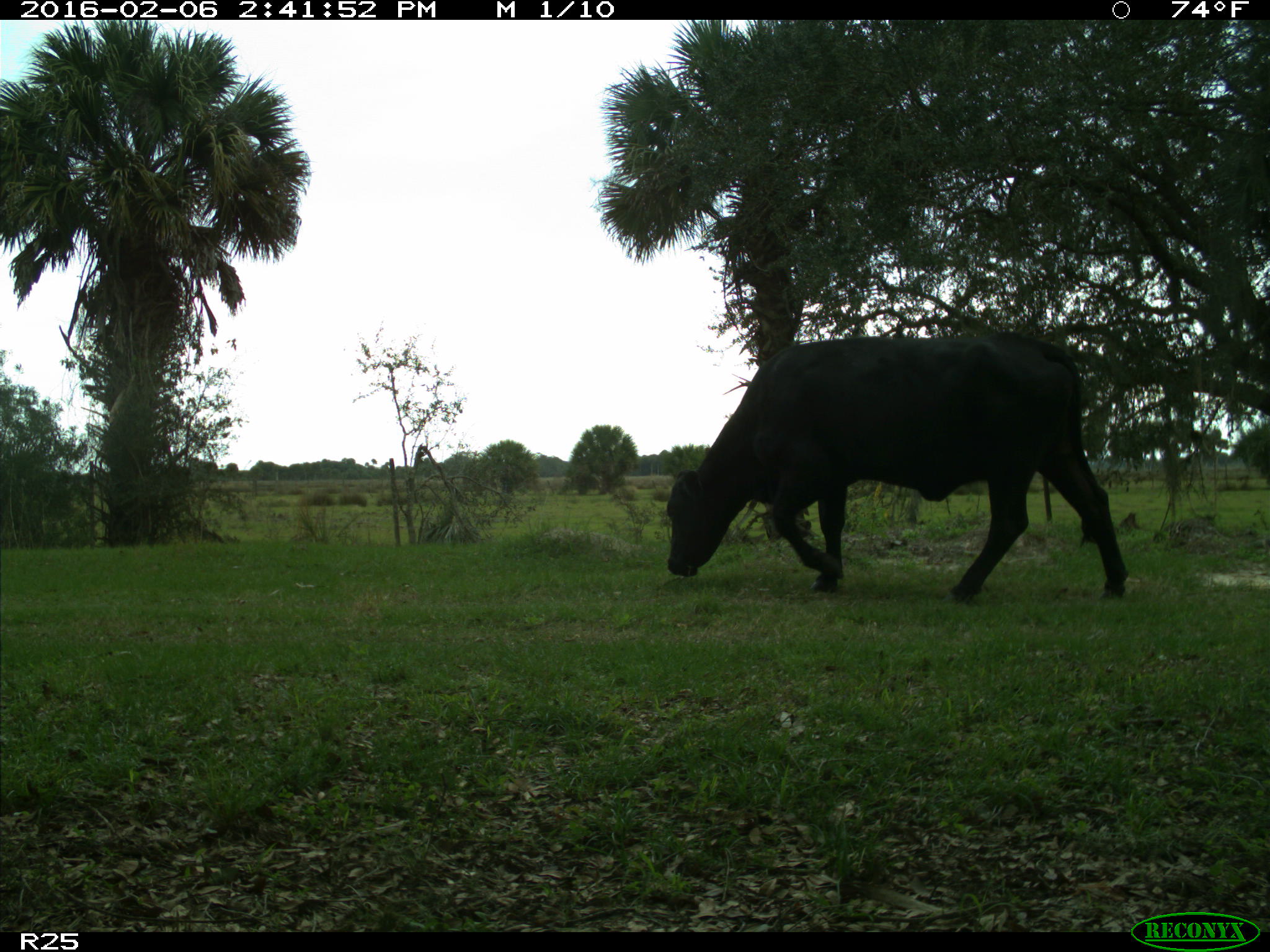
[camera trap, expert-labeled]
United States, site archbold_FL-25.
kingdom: Animalia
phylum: Chordata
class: Mammalia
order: Artiodactyla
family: Bovidae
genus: Bos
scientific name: Bos taurus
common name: domestic cow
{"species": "Bos taurus (domestic cow)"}